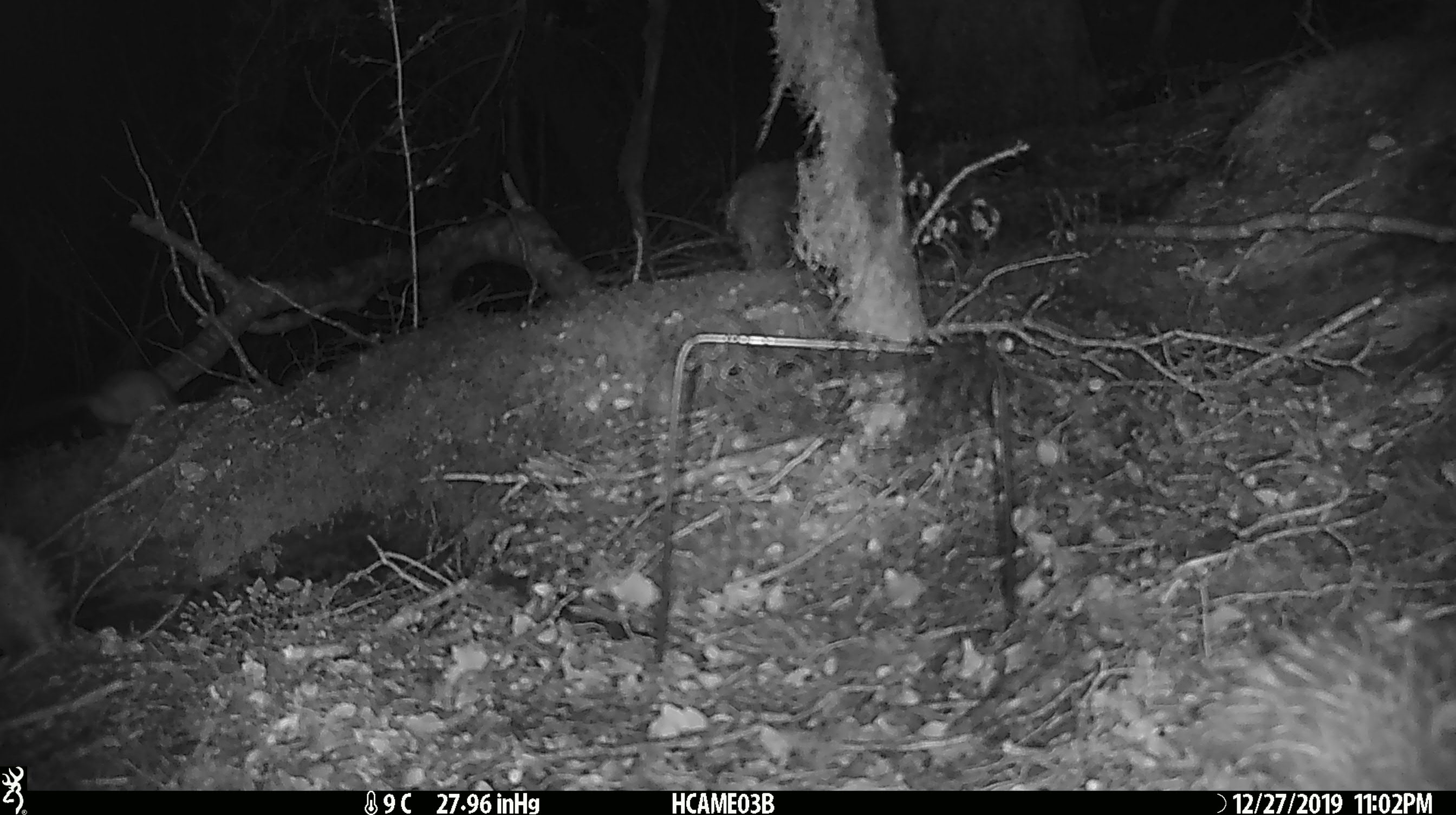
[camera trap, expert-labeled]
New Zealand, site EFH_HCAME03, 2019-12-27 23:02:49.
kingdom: Animalia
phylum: Chordata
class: Mammalia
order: Rodentia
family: Muridae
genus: Mus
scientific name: Mus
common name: mouse